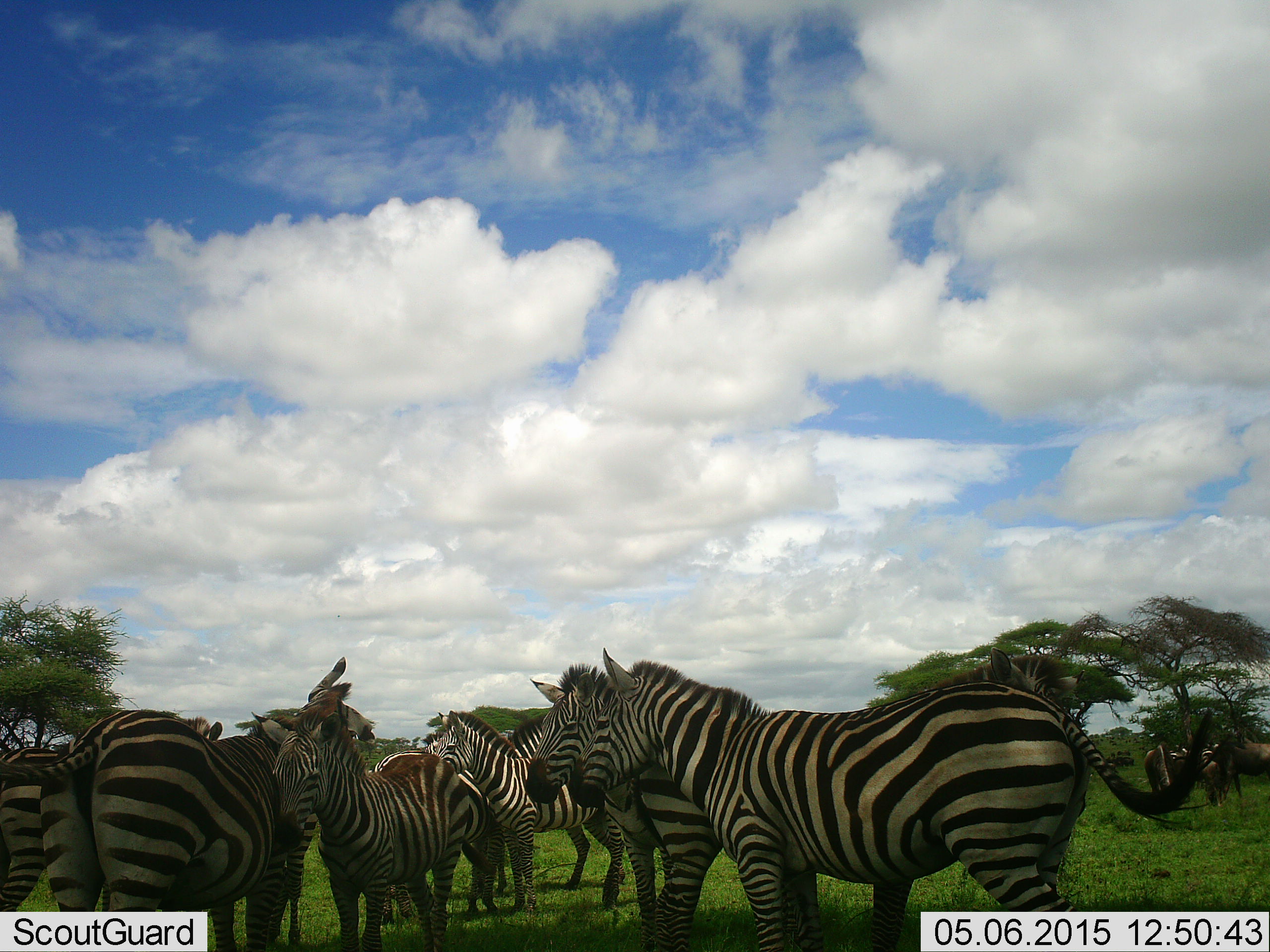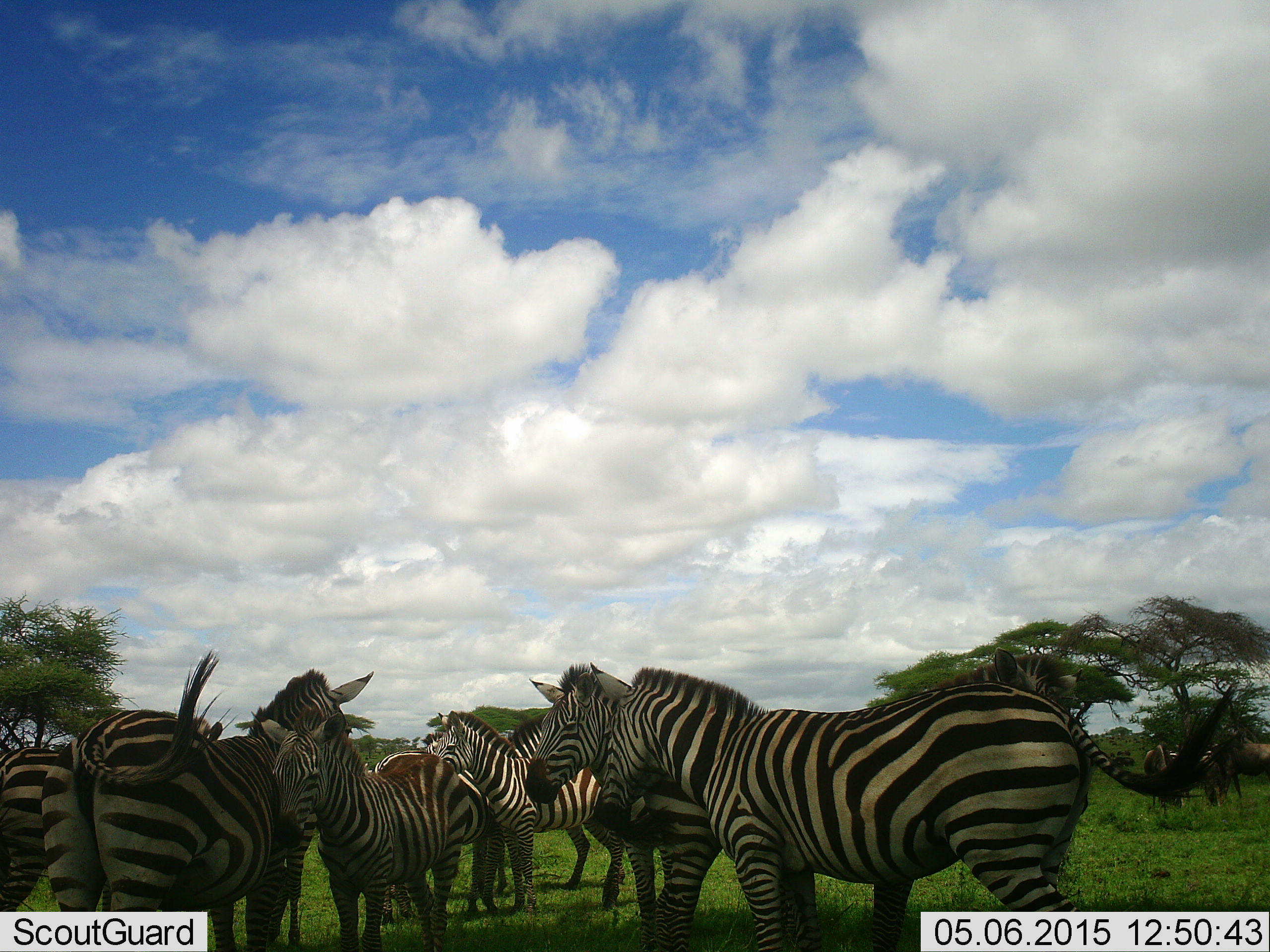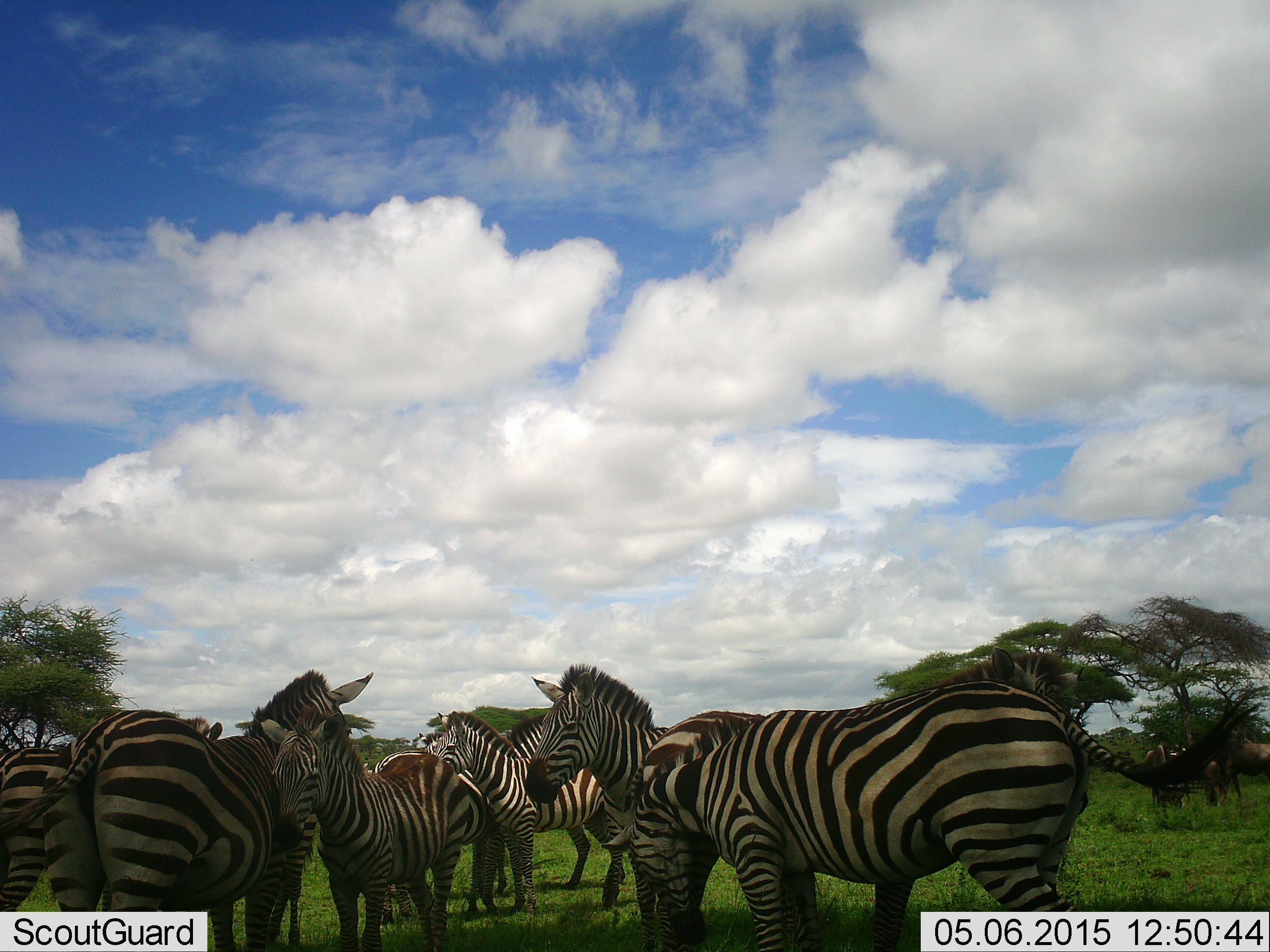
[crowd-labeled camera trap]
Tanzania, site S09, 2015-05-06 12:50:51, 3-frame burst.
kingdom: Animalia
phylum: Chordata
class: Mammalia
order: Perissodactyla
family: Equidae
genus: Equus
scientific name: Equus quagga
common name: plains zebra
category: zebra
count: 7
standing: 100%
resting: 18%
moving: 9%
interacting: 55%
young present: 73%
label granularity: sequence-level